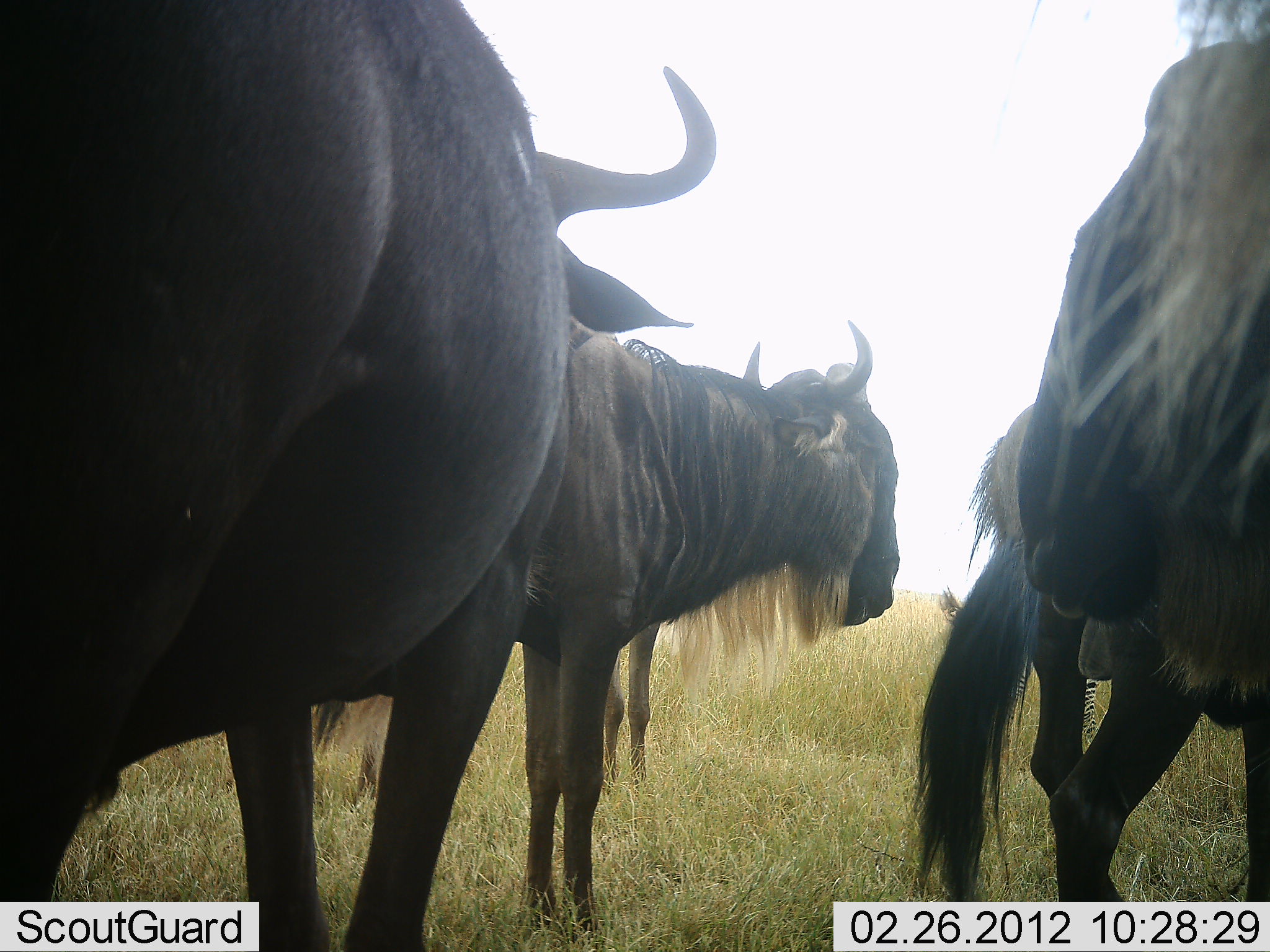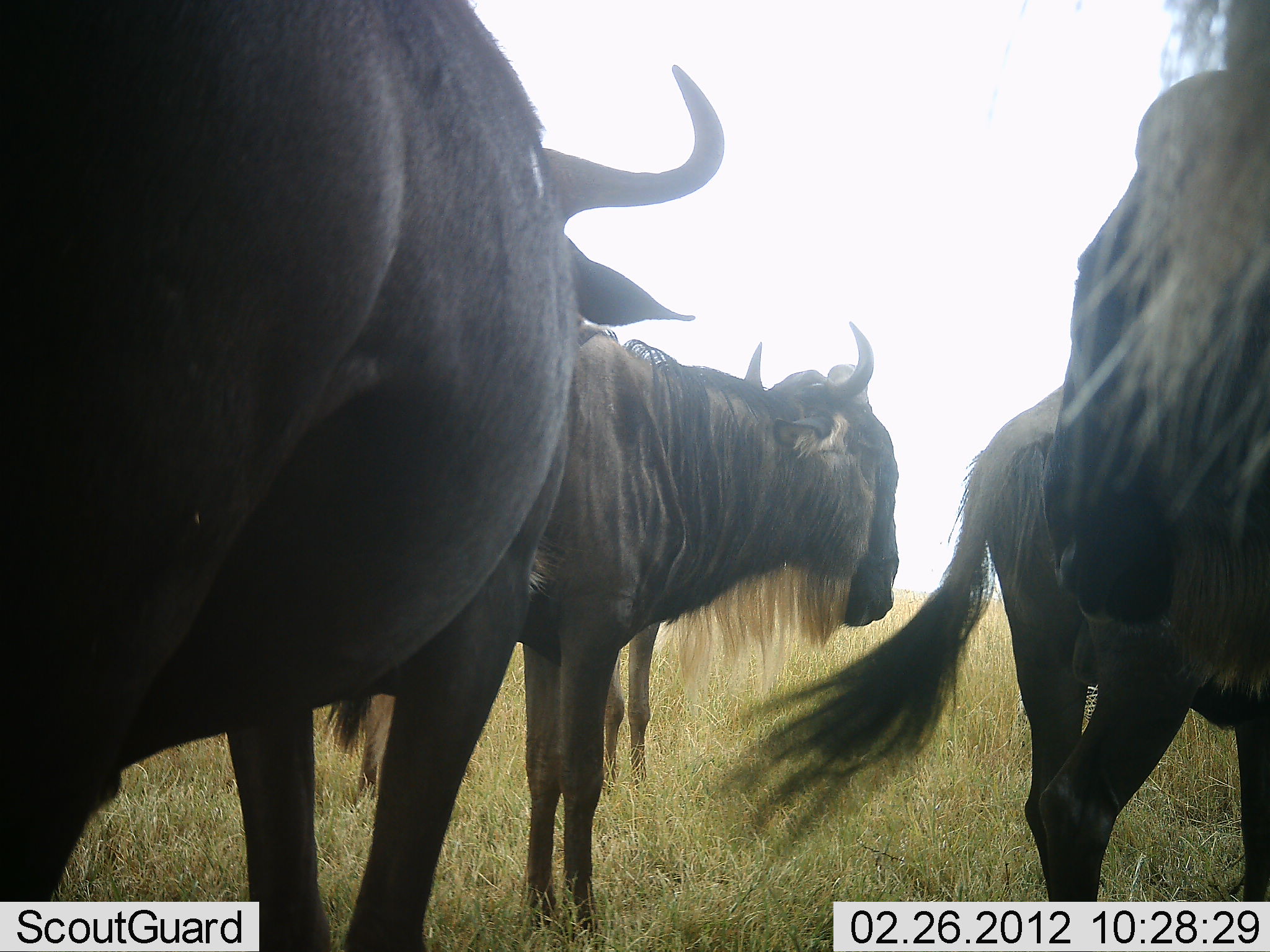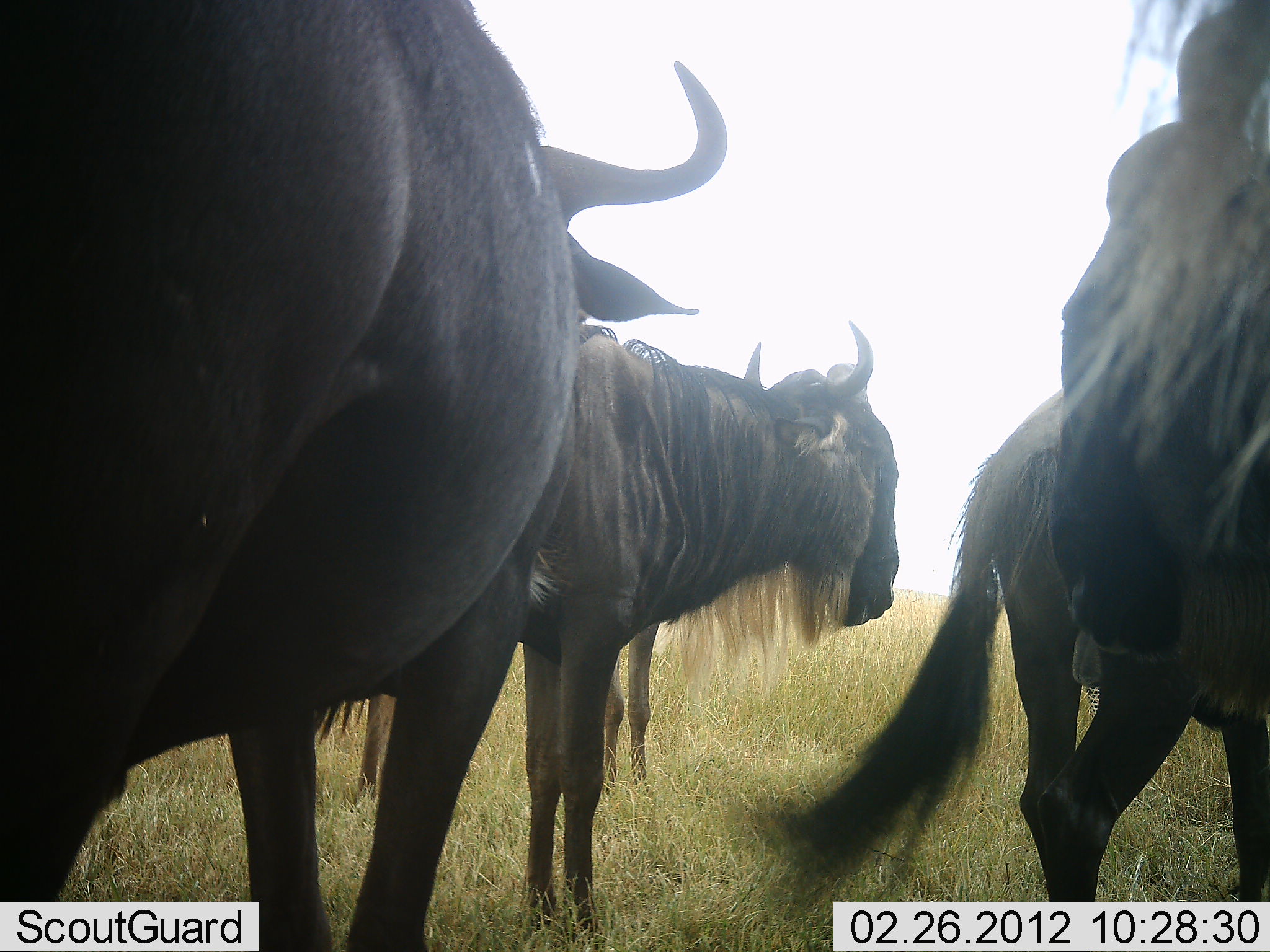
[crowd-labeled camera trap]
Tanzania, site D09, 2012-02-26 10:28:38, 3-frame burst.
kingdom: Animalia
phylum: Chordata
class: Mammalia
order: Artiodactyla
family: Bovidae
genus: Connochaetes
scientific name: Connochaetes taurinus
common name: blue wildebeest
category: wildebeest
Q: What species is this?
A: Wildebeest (blue wildebeest) (Connochaetes taurinus).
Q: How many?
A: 4.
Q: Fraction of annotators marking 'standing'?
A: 95%.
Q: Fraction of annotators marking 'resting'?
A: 0%.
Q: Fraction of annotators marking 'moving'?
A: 5%.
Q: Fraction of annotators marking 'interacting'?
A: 0%.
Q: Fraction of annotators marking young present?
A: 5%.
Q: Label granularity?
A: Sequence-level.